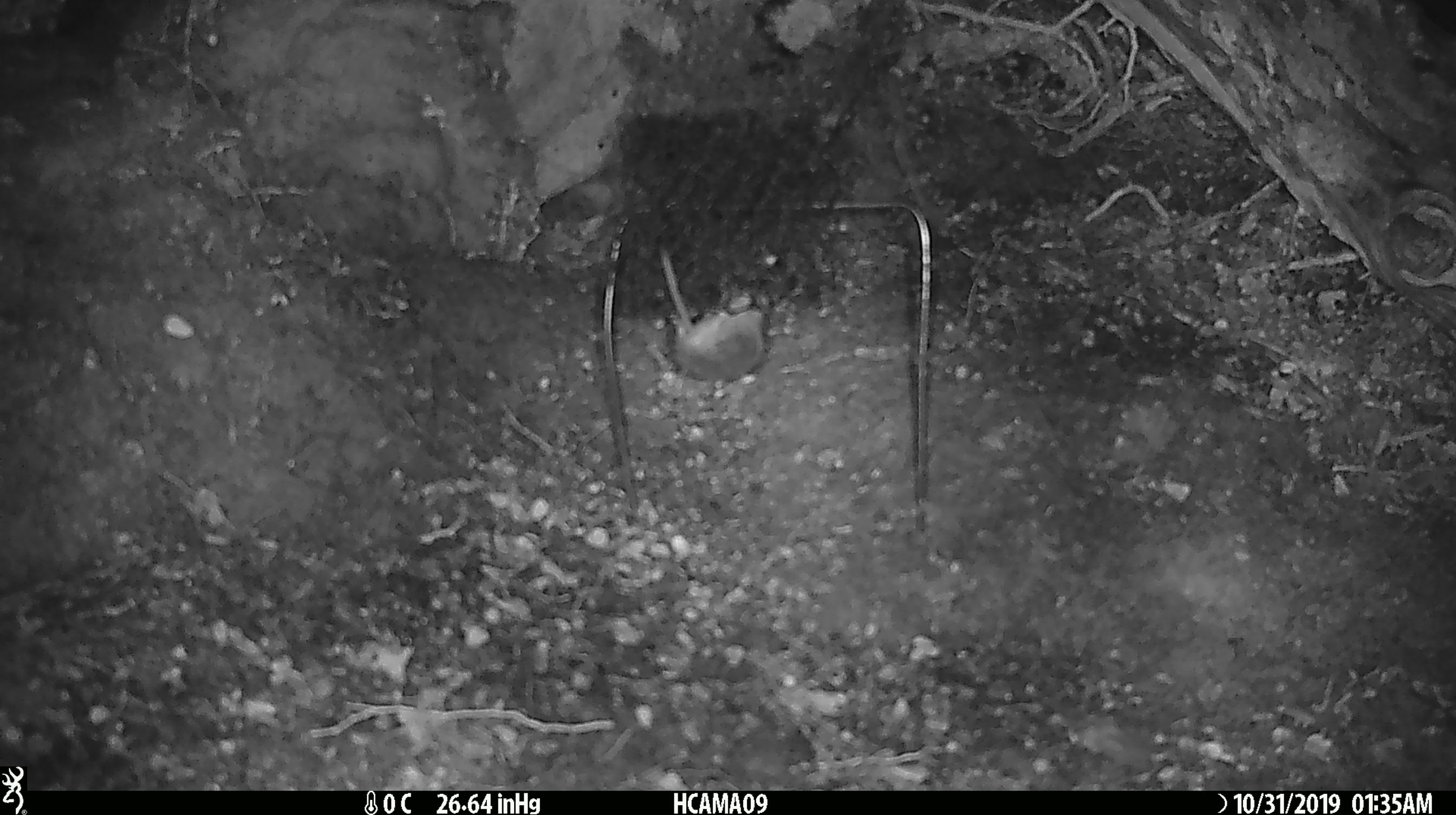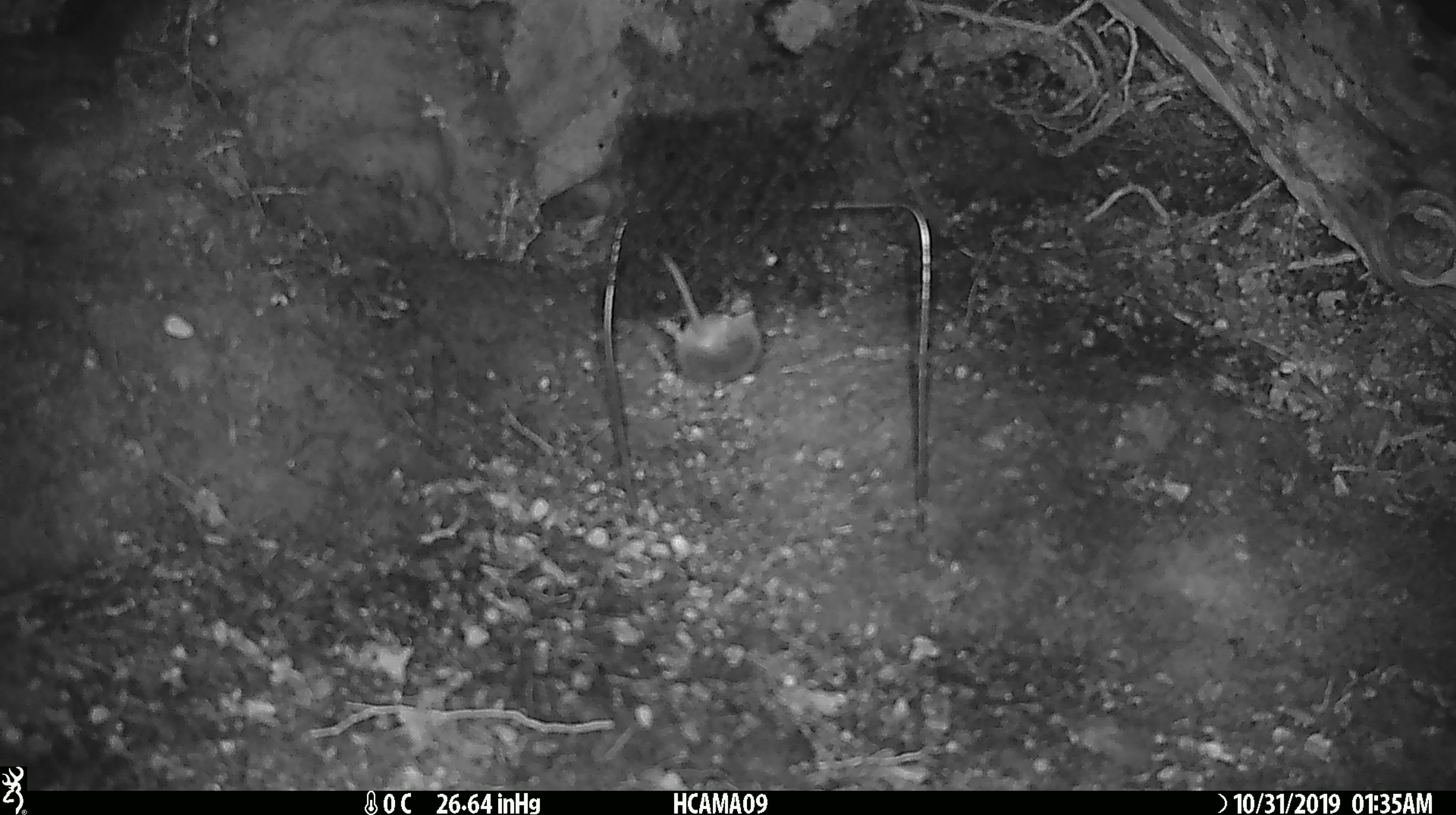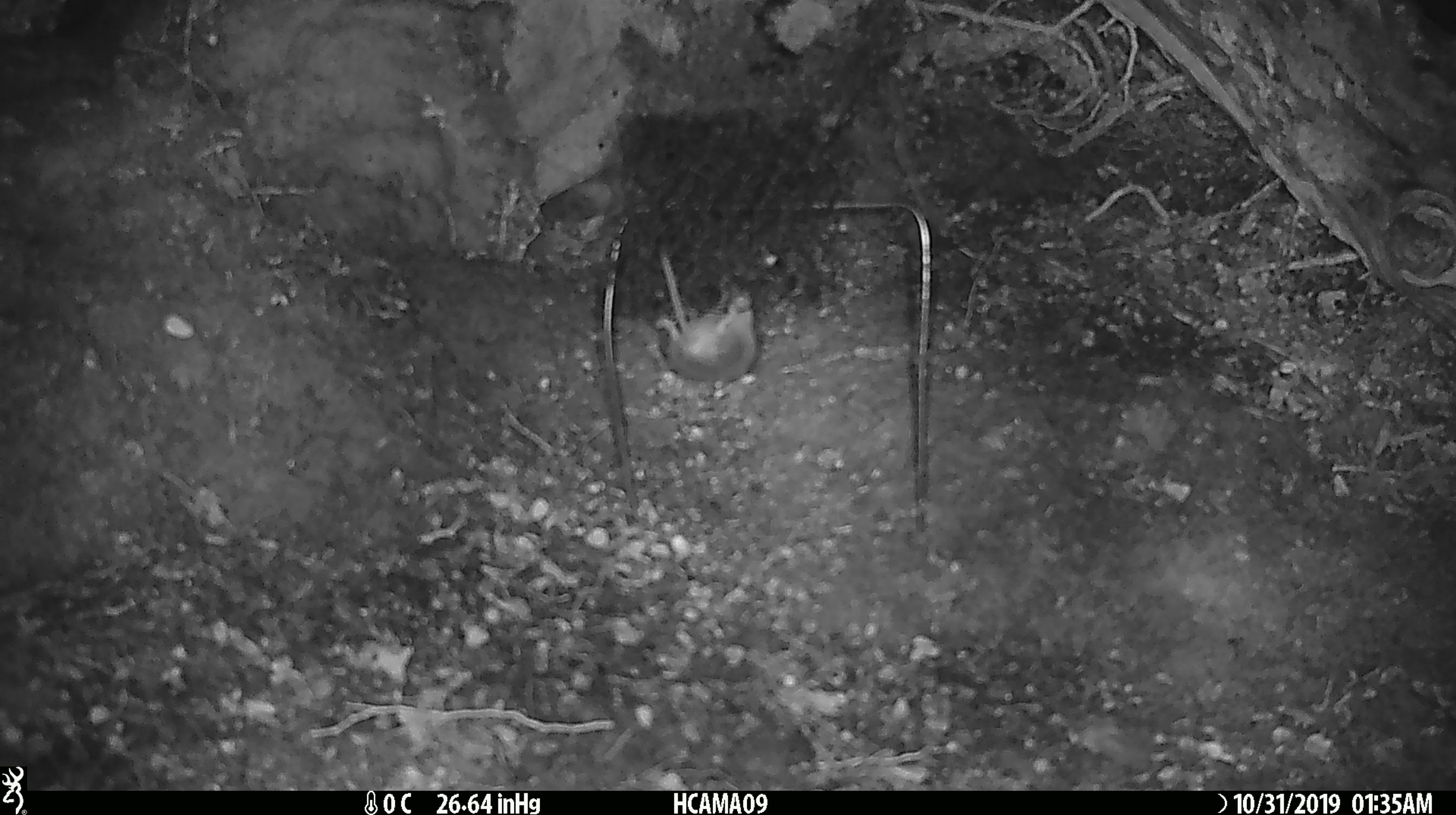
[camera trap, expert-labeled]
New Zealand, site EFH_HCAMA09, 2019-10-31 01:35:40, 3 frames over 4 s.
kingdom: Animalia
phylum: Chordata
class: Mammalia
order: Rodentia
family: Muridae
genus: Mus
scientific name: Mus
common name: mouse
Mouse (Mus).